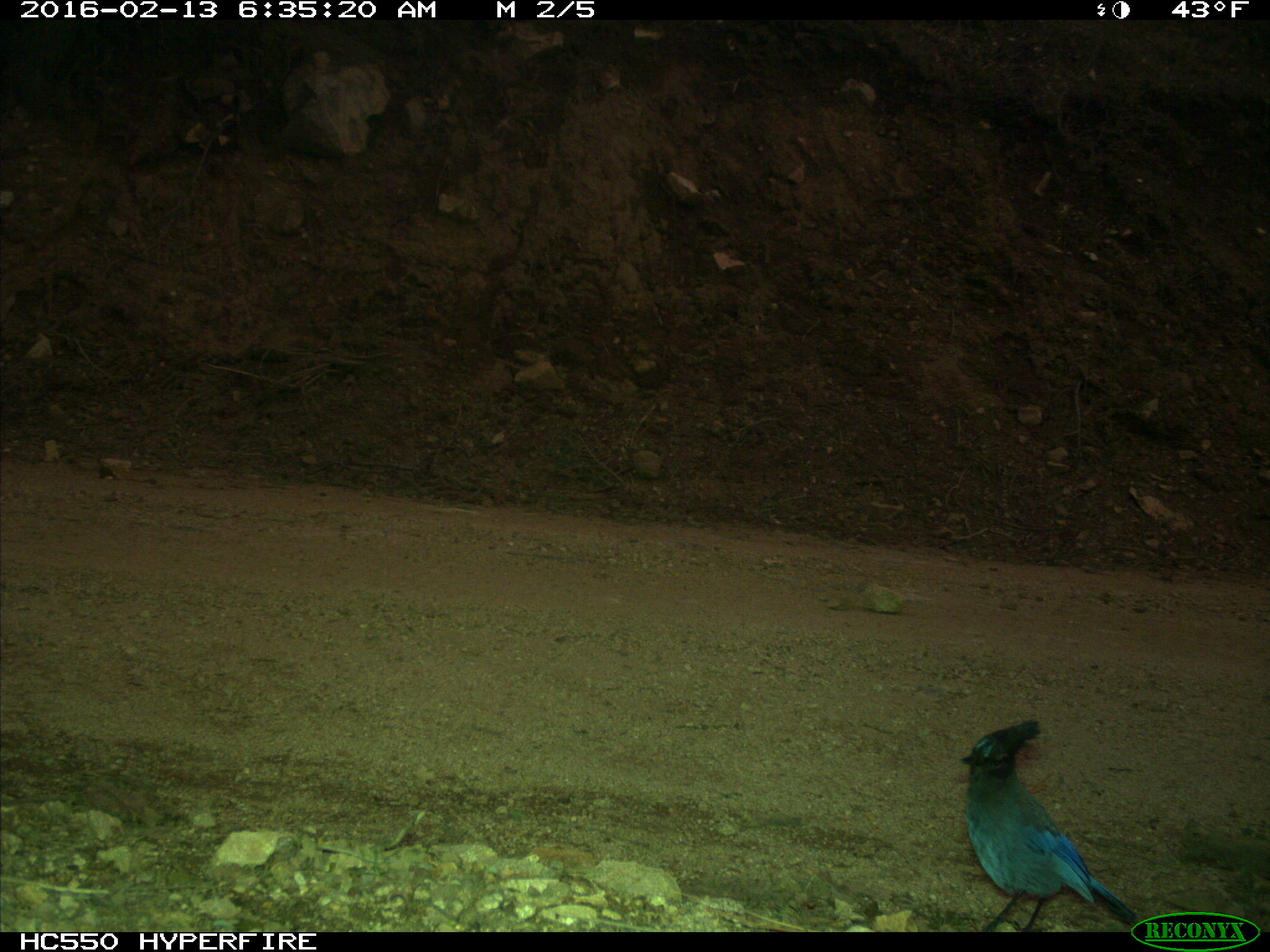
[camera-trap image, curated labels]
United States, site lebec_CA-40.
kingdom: Animalia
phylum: Chordata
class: Aves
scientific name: Aves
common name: birds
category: unidentified bird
Unidentified bird (birds) (Aves).